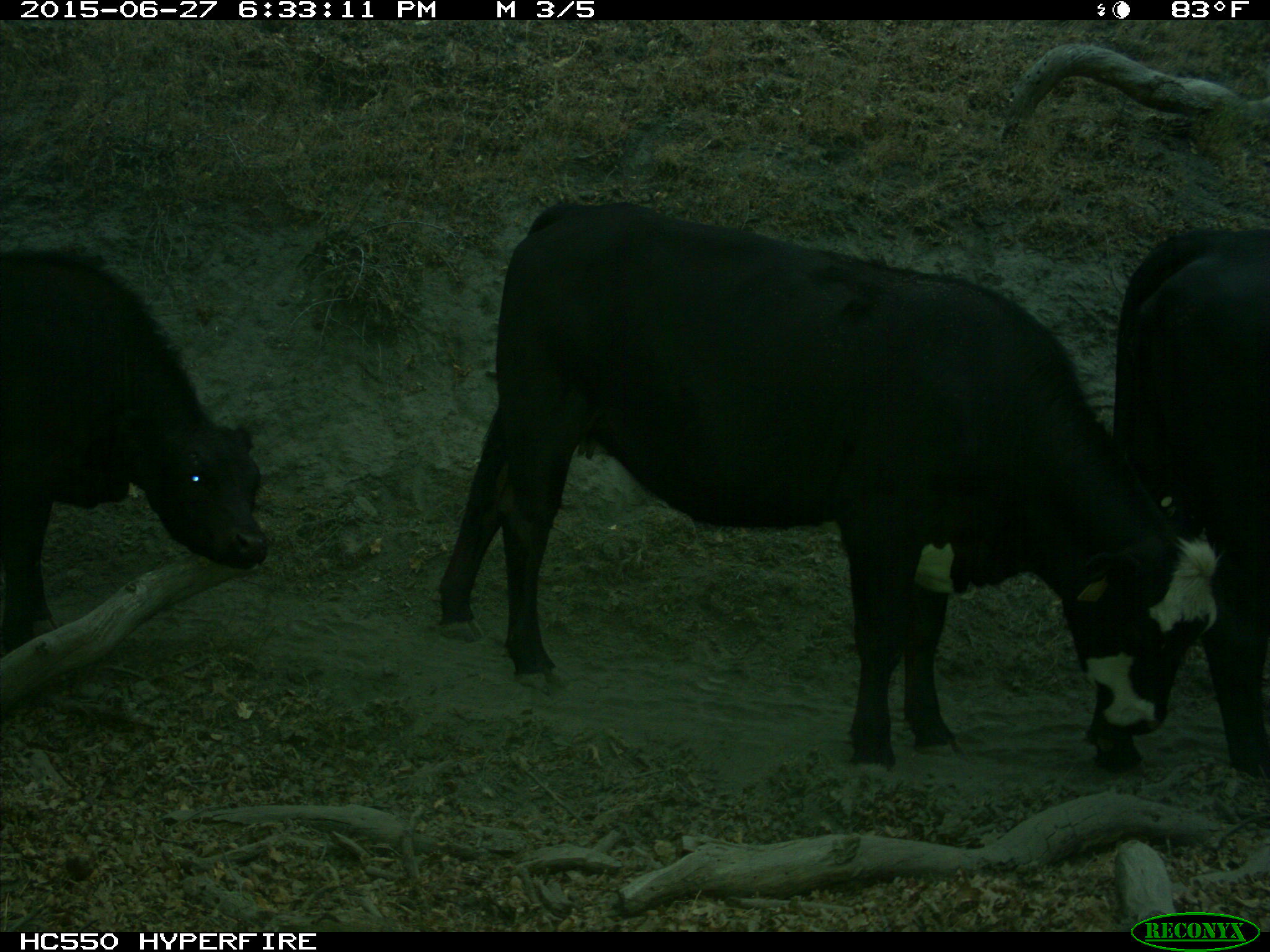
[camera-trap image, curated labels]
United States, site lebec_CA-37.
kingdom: Animalia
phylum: Chordata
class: Mammalia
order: Artiodactyla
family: Bovidae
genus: Bos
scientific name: Bos taurus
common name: domestic cow